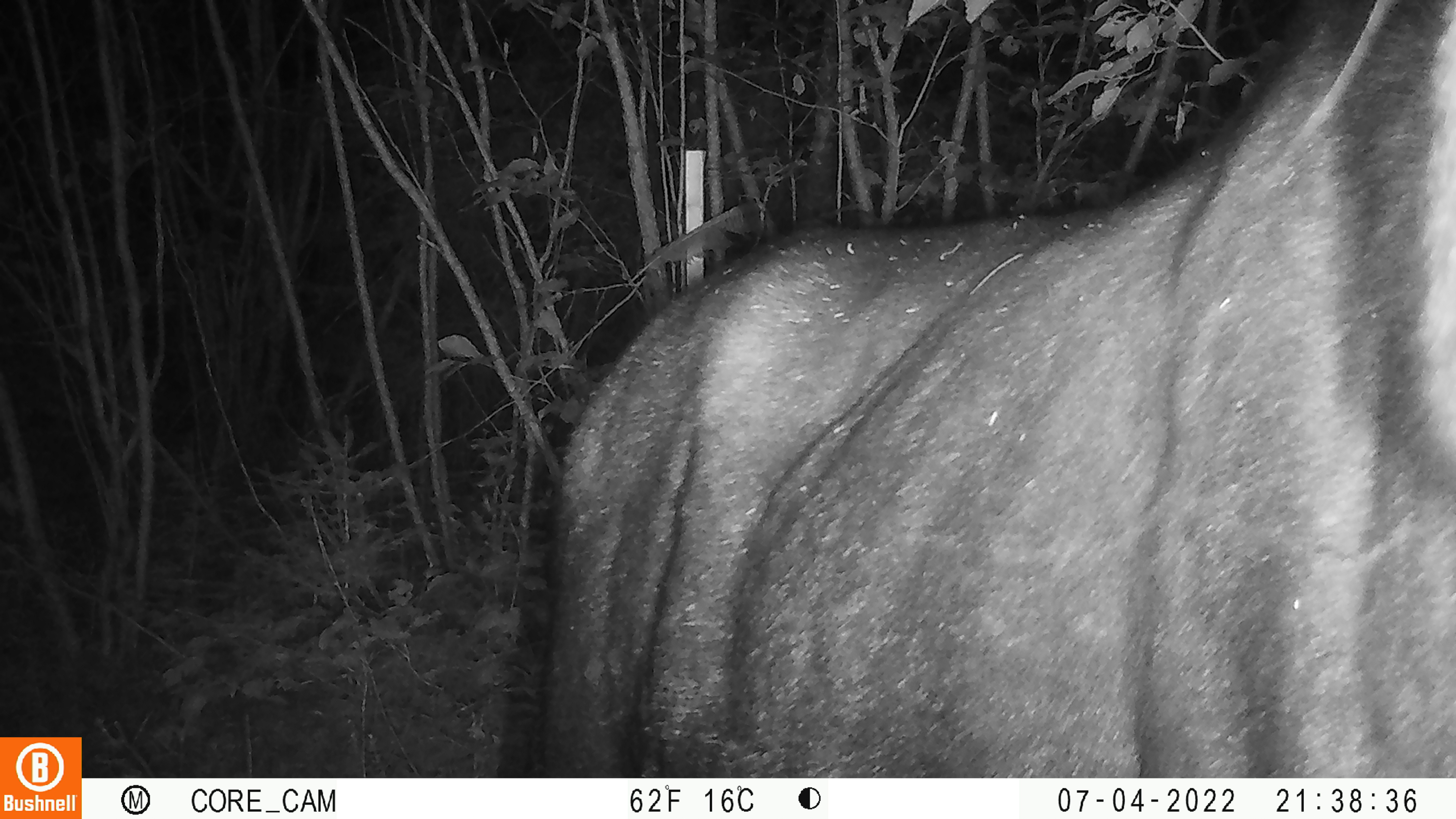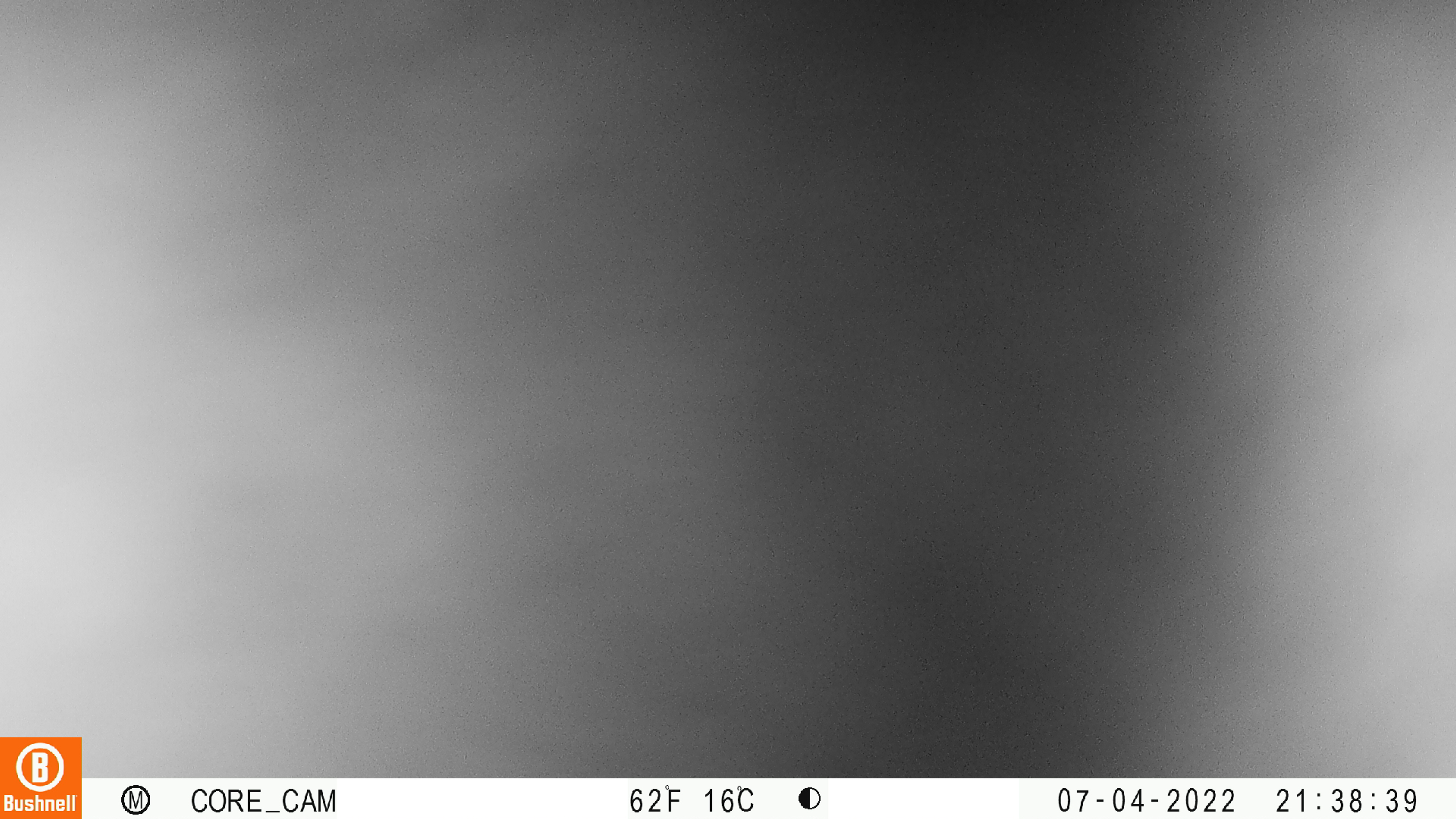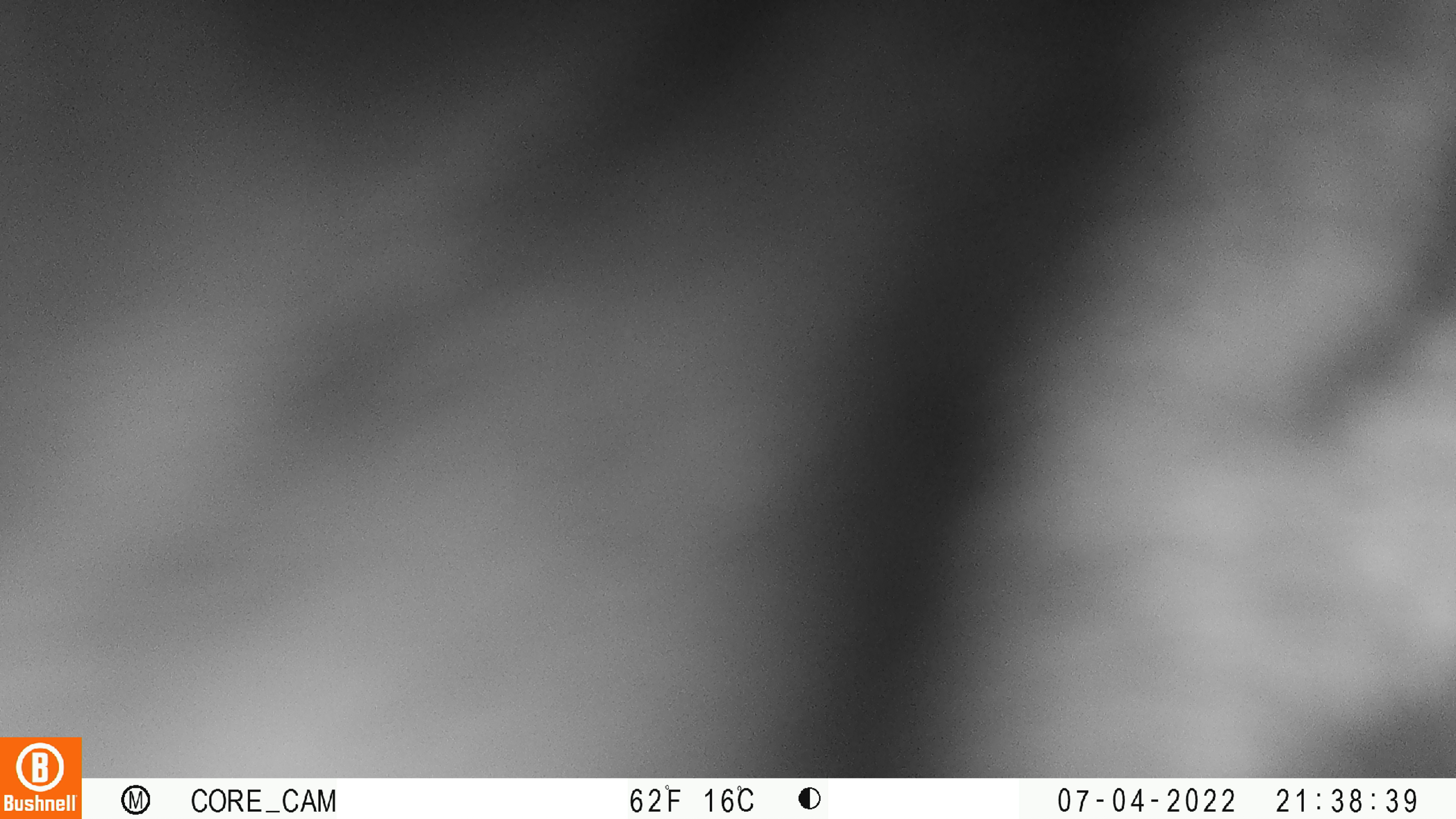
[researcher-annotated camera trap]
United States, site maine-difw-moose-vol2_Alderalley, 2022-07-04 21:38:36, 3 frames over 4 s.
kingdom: Animalia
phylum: Chordata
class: Mammalia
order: Artiodactyla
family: Cervidae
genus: Alces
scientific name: Alces alces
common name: moose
Moose (Alces alces).